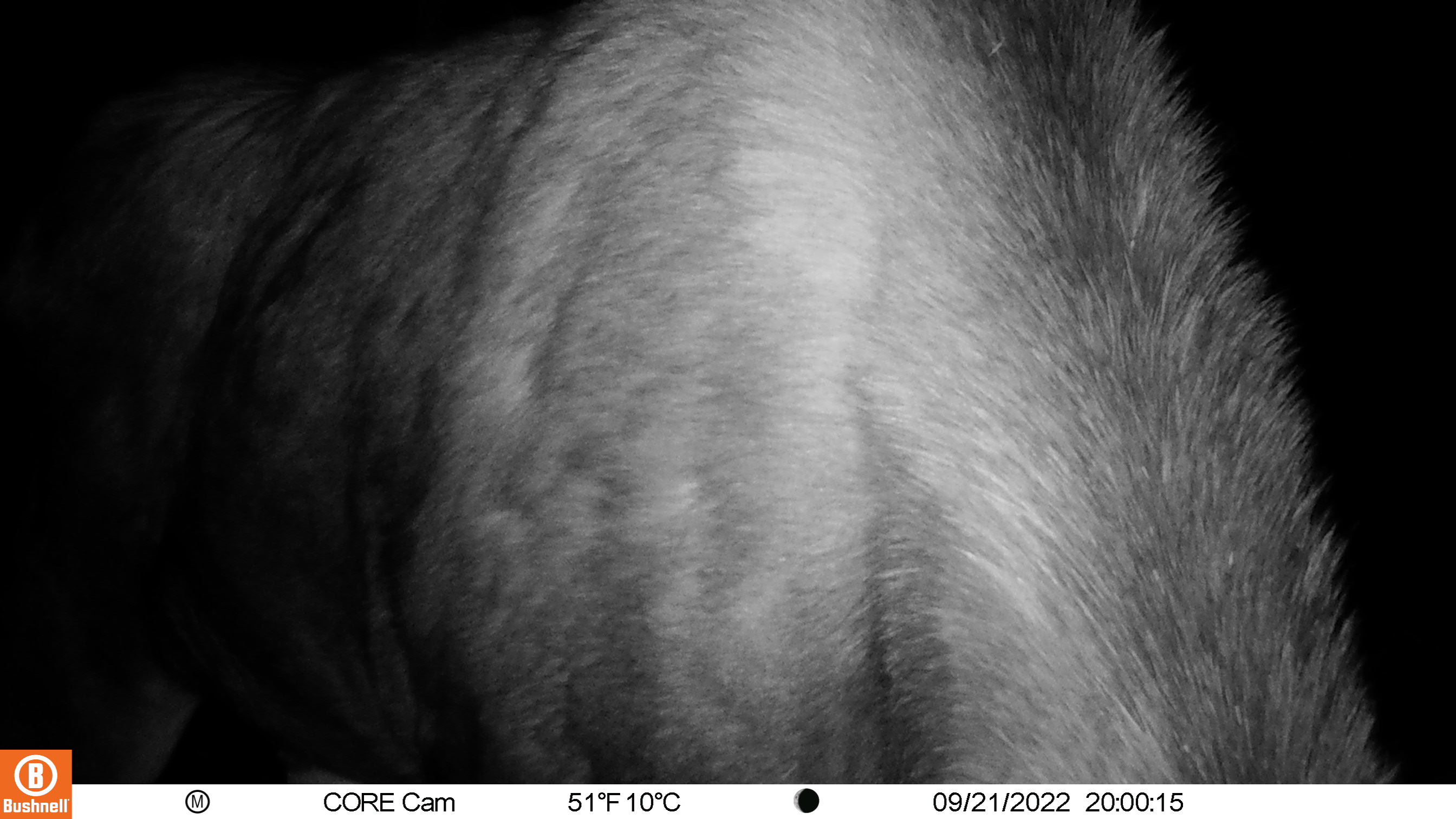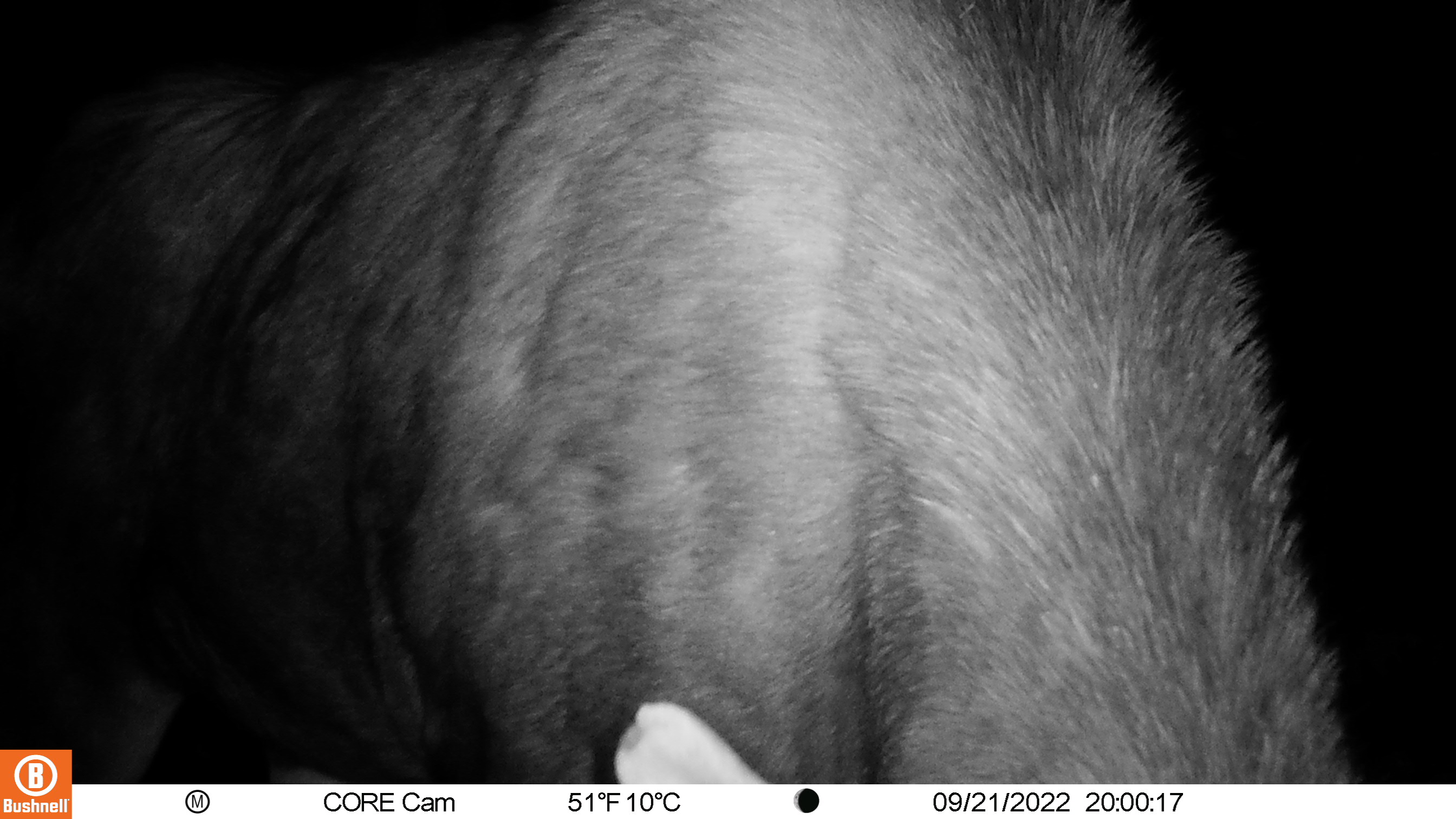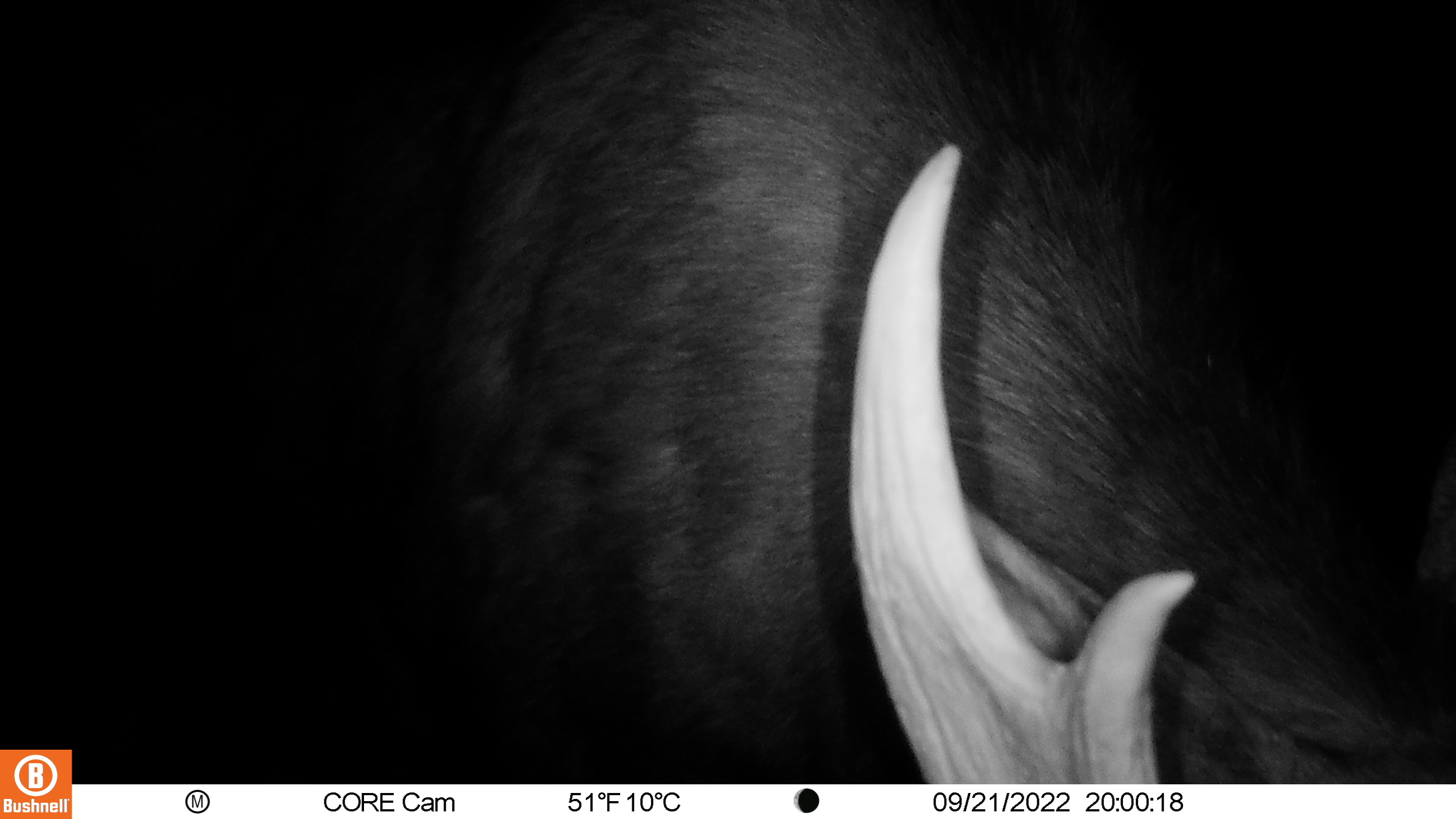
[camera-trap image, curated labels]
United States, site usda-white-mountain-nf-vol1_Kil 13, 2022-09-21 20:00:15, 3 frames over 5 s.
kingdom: Animalia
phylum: Chordata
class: Mammalia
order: Artiodactyla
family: Cervidae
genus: Alces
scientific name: Alces alces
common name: moose